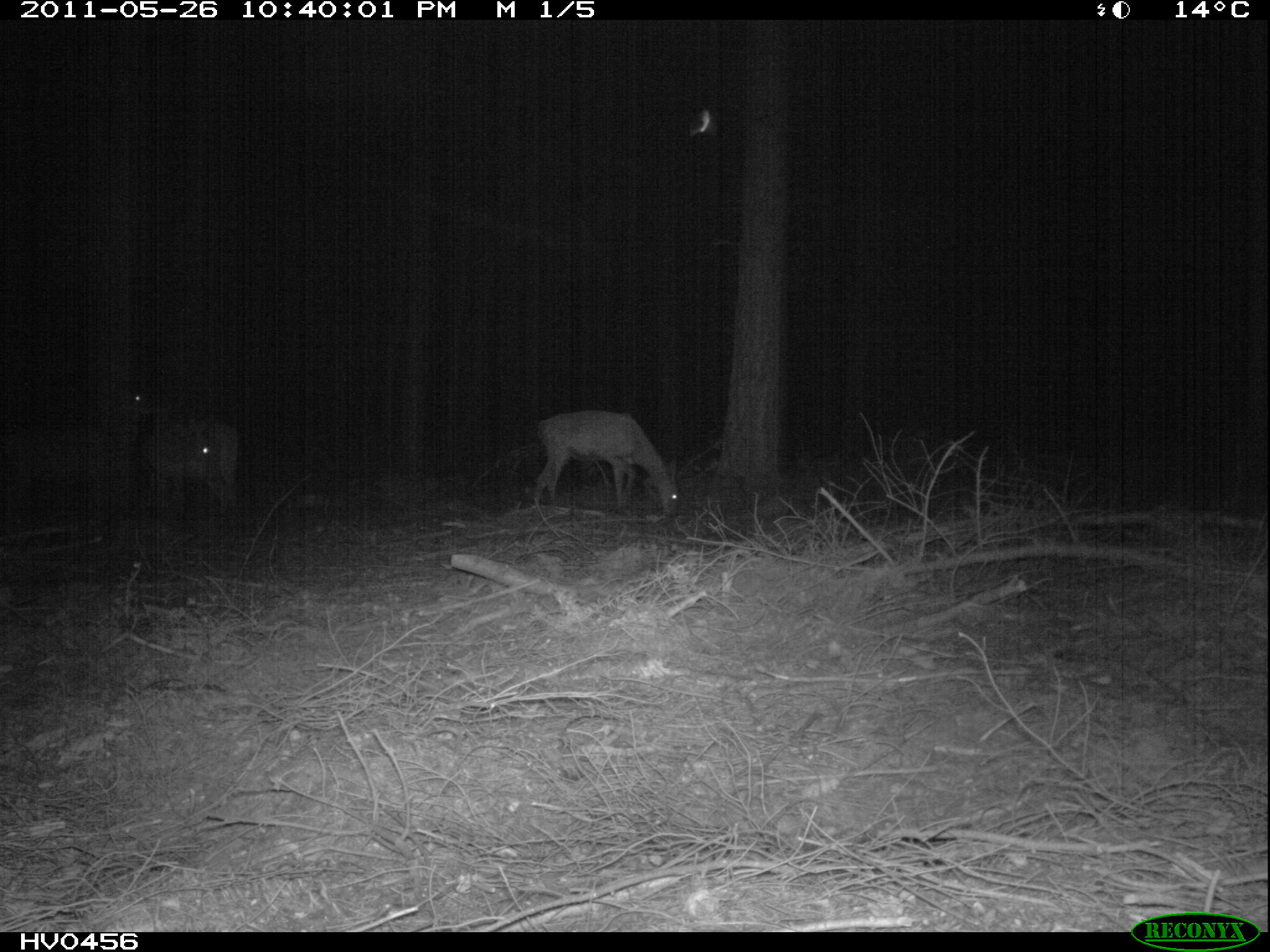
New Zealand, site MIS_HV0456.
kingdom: Animalia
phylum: Chordata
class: Mammalia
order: Artiodactyla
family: Cervidae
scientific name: Cervidae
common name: deer